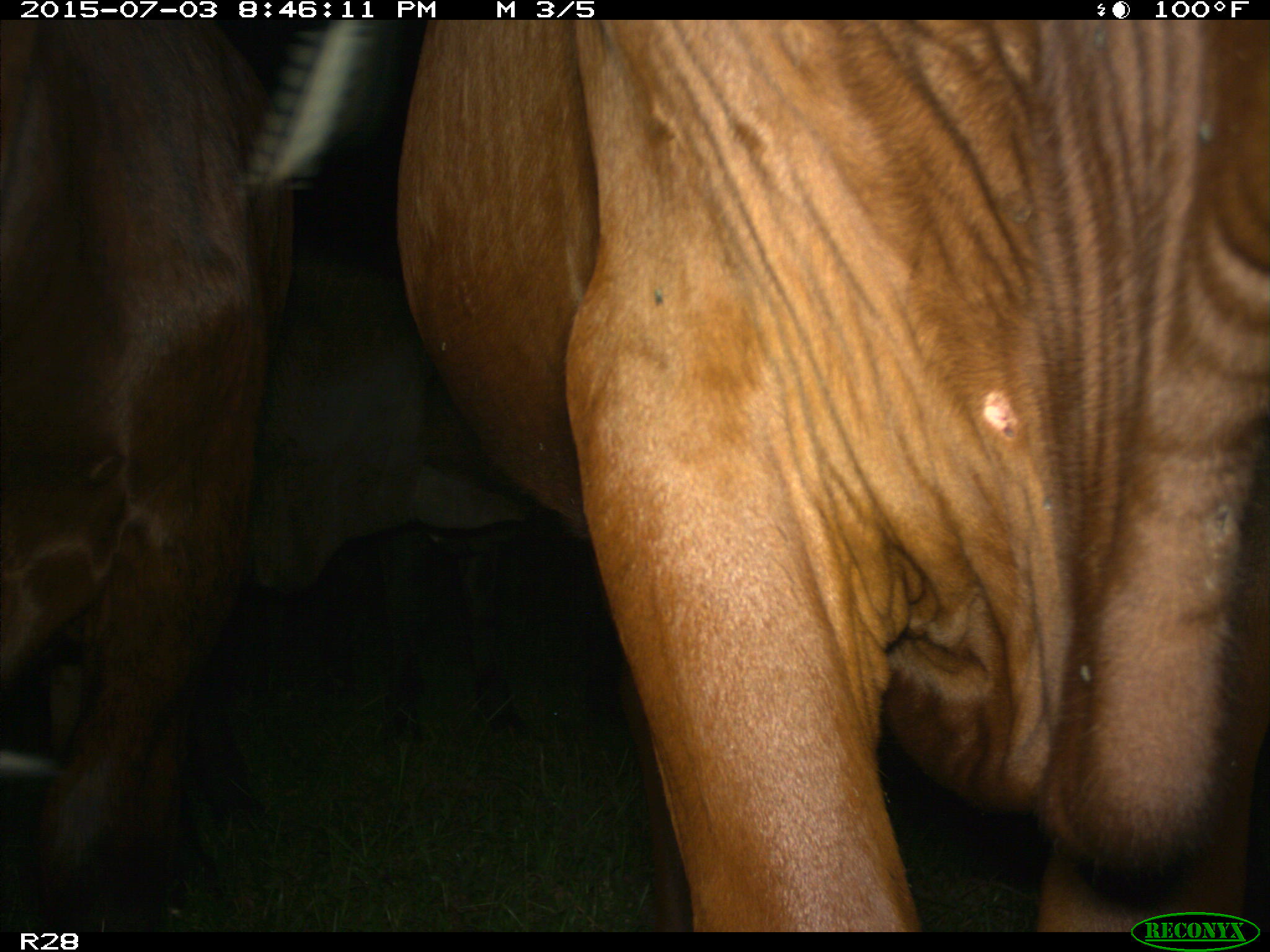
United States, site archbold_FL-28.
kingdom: Animalia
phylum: Chordata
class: Mammalia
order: Artiodactyla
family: Bovidae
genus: Bos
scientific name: Bos taurus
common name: domestic cow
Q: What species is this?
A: Bos taurus (domestic cow).